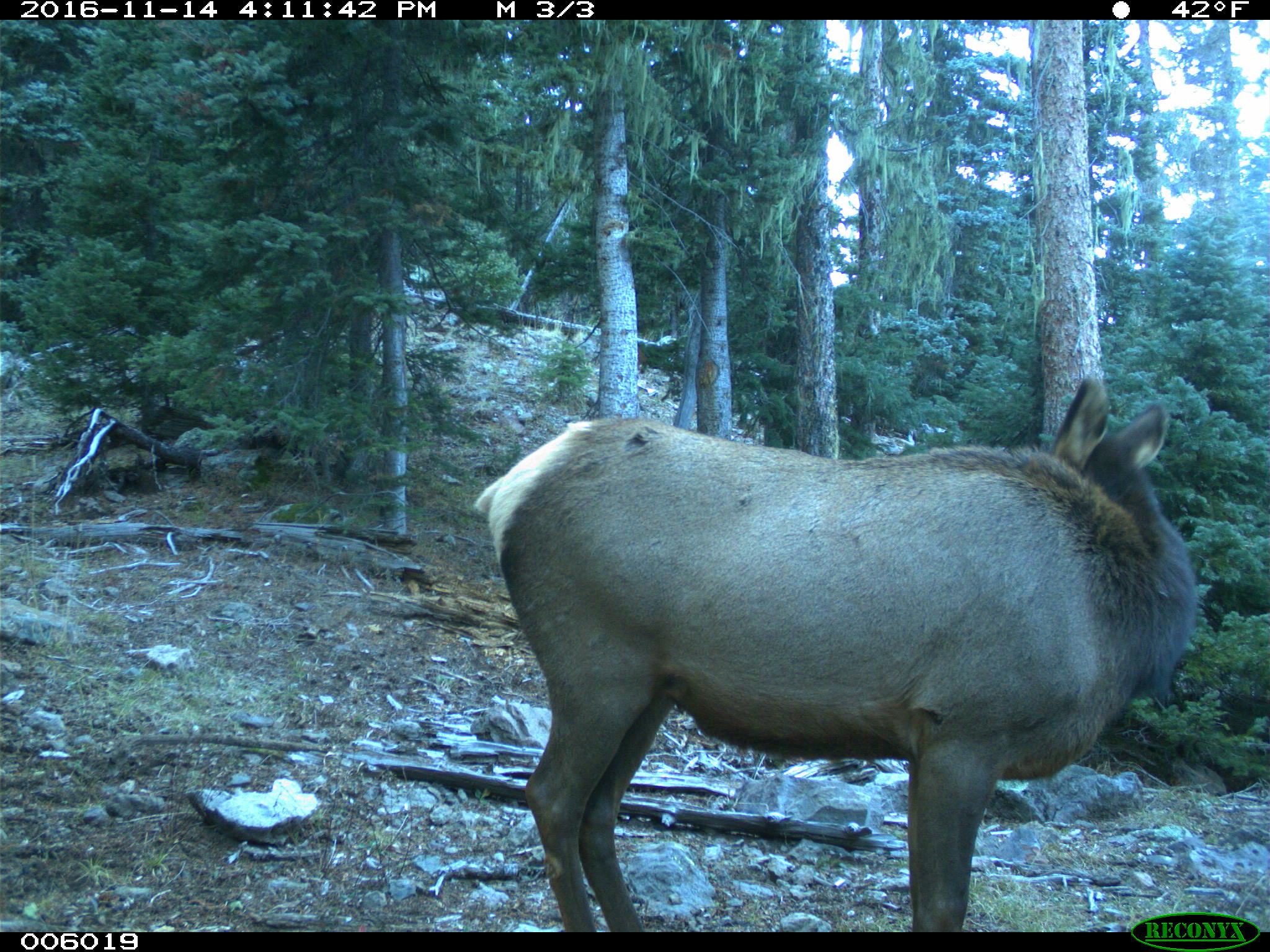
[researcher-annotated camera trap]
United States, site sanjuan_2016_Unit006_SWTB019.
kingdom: Animalia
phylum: Chordata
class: Mammalia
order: Artiodactyla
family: Cervidae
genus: Cervus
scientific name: Cervus elaphus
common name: red deer